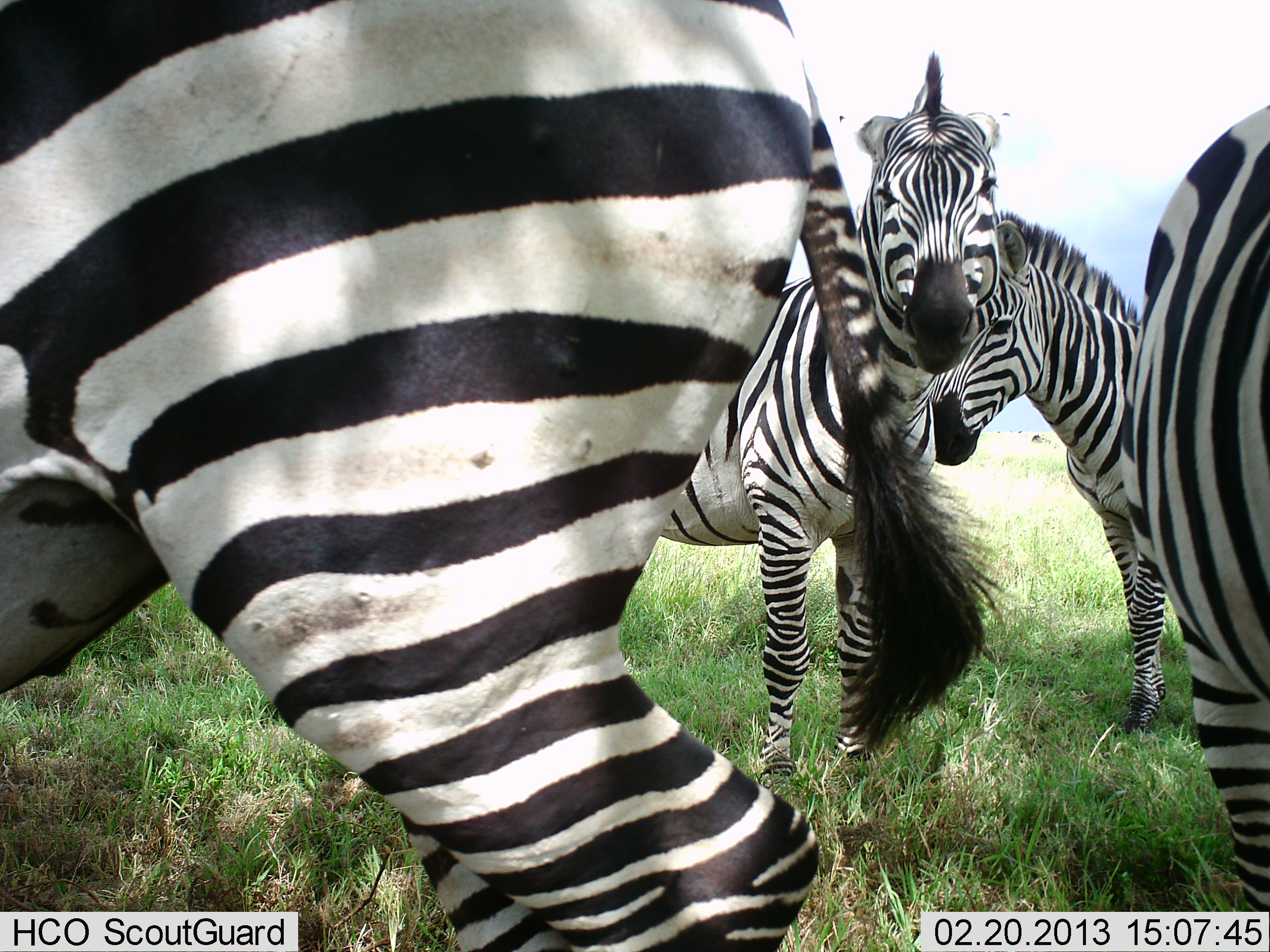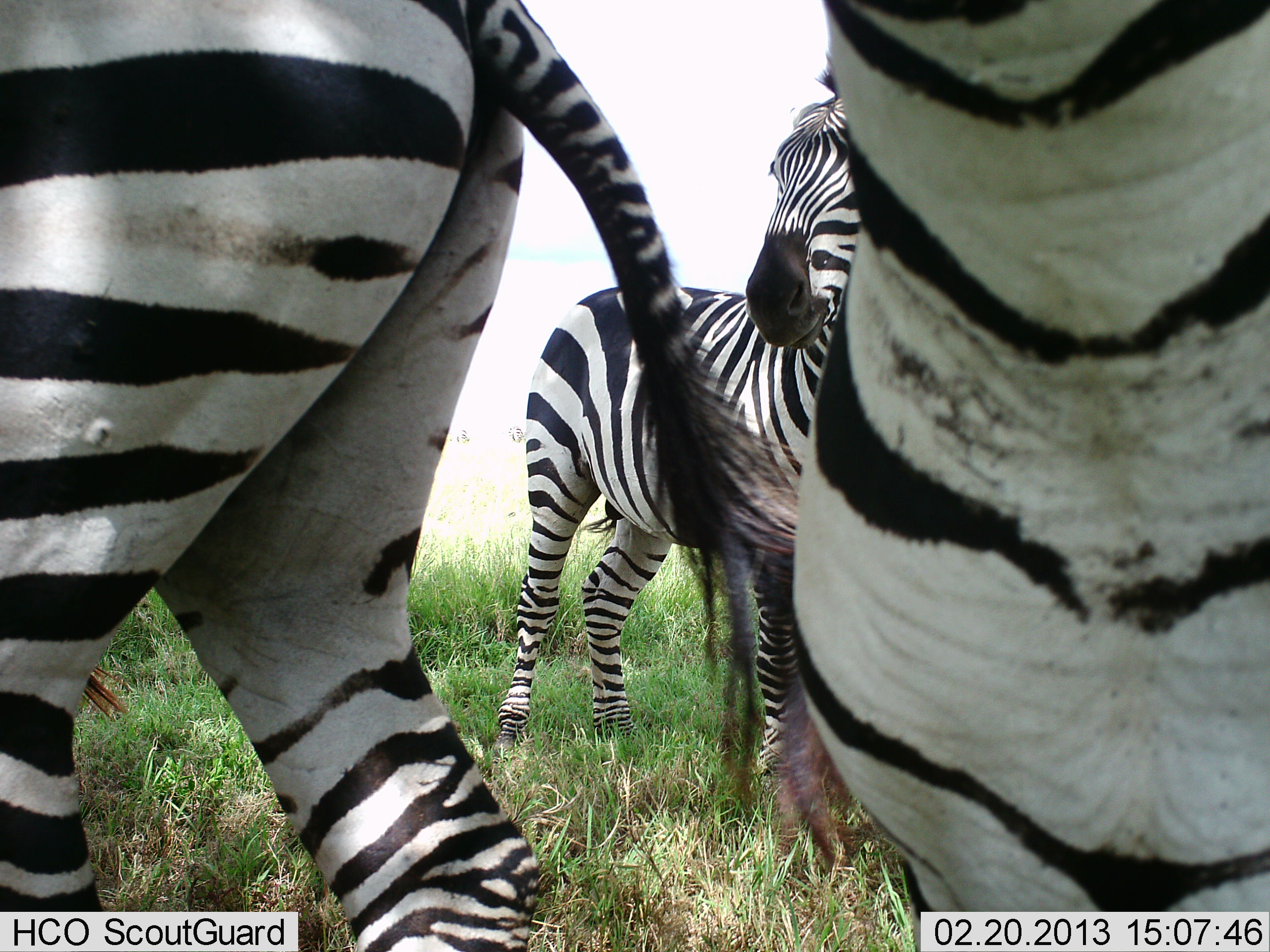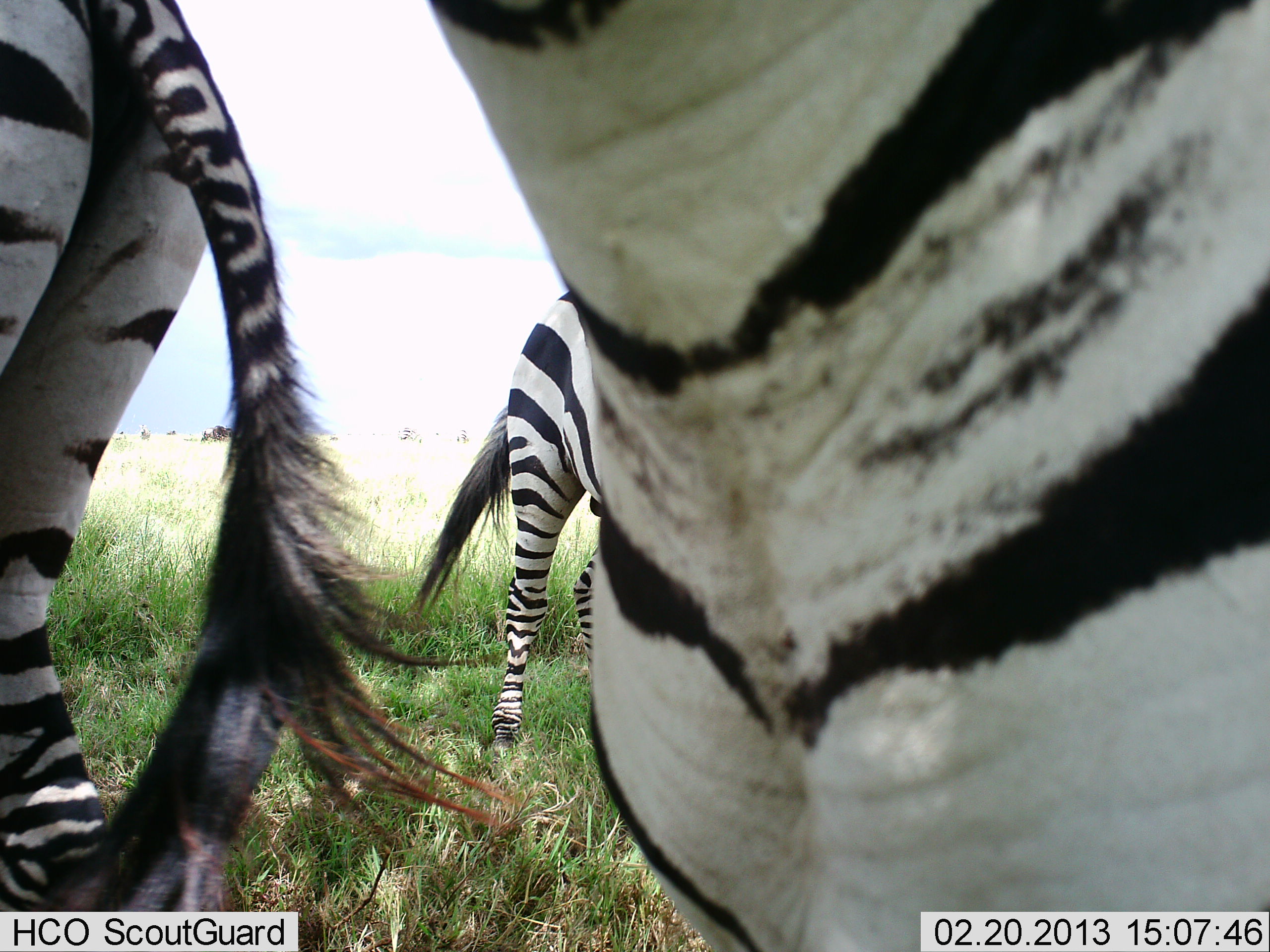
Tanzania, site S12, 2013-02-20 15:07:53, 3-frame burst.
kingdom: Animalia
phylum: Chordata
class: Mammalia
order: Perissodactyla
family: Equidae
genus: Equus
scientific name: Equus quagga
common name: plains zebra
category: zebra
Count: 4.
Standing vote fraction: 58%.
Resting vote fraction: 4%.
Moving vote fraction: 73%.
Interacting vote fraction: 15%.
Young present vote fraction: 0%.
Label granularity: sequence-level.